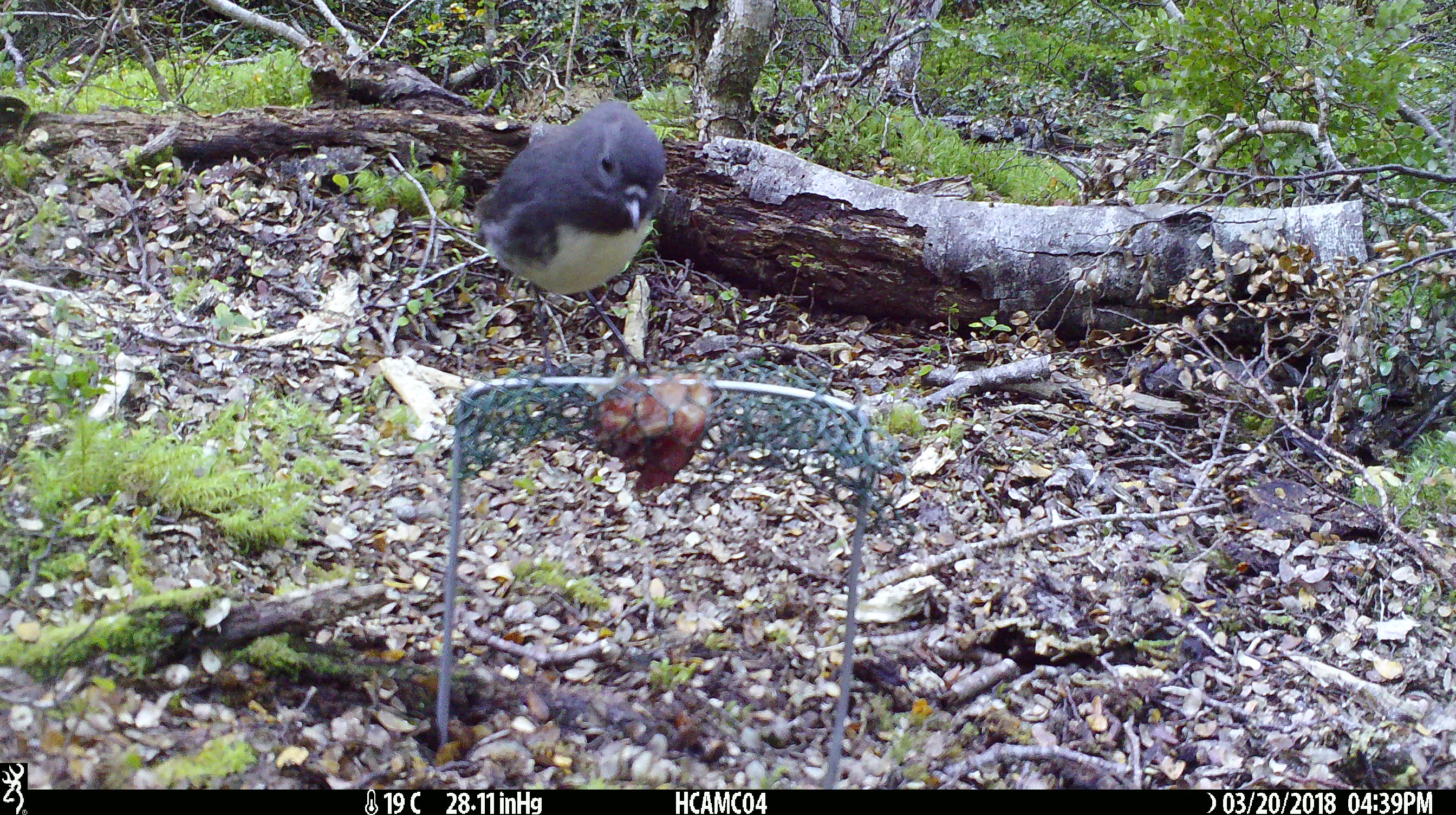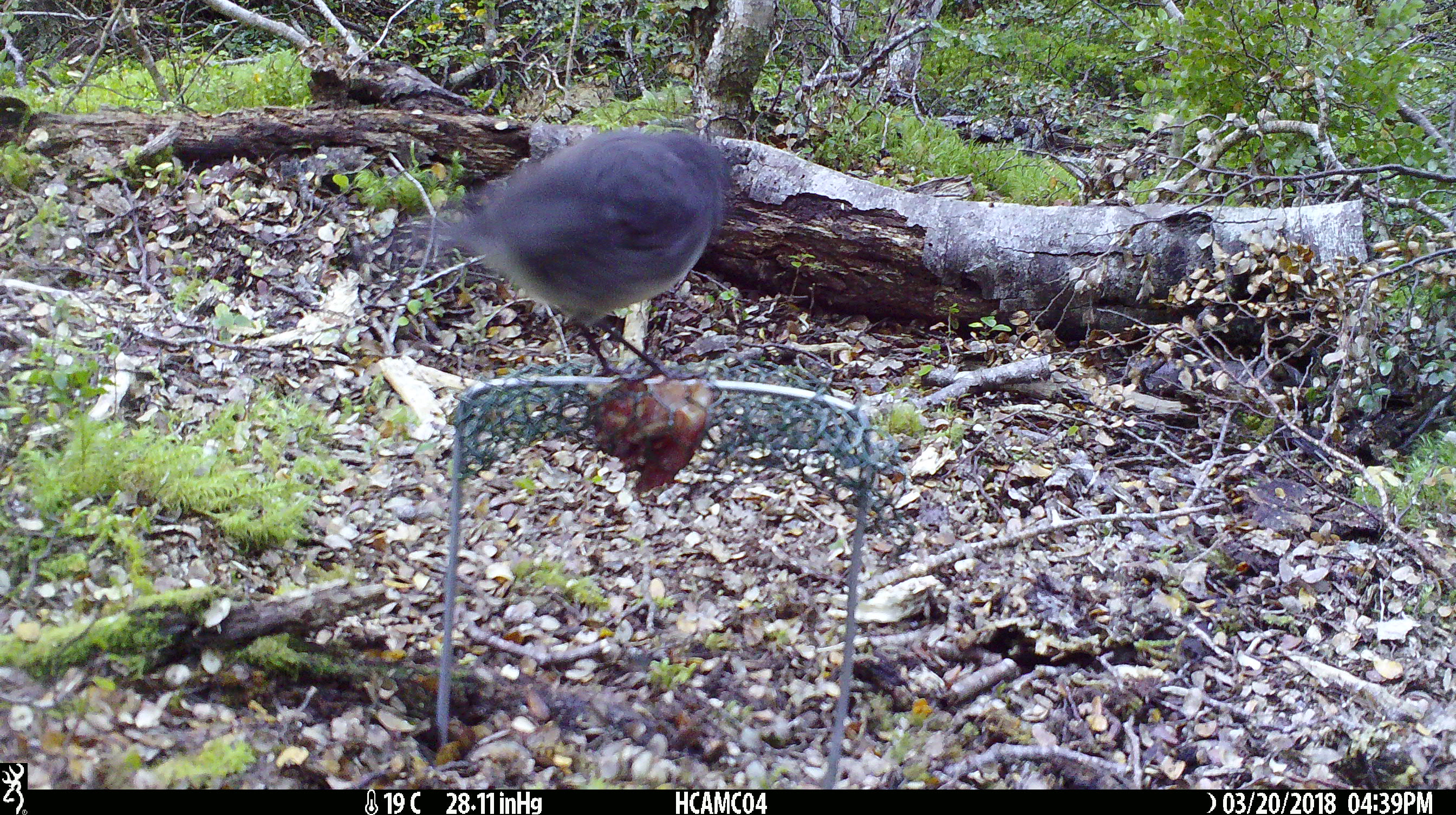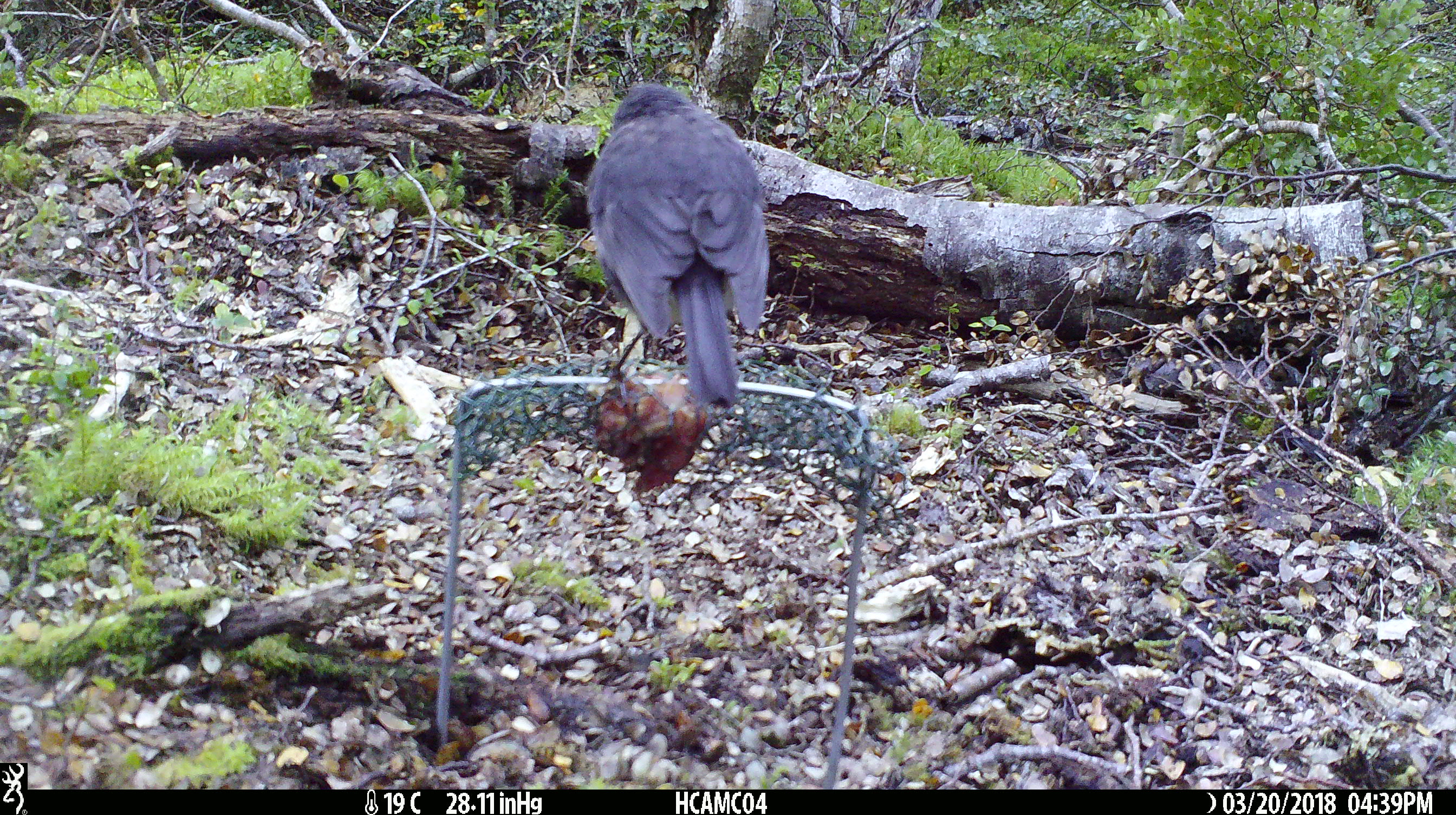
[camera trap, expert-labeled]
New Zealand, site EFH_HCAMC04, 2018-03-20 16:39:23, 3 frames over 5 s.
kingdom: Animalia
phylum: Chordata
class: Aves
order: Passeriformes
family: Petroicidae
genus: Petroica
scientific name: Petroica australis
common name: new zealand robin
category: robin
Robin (new zealand robin) (Petroica australis).